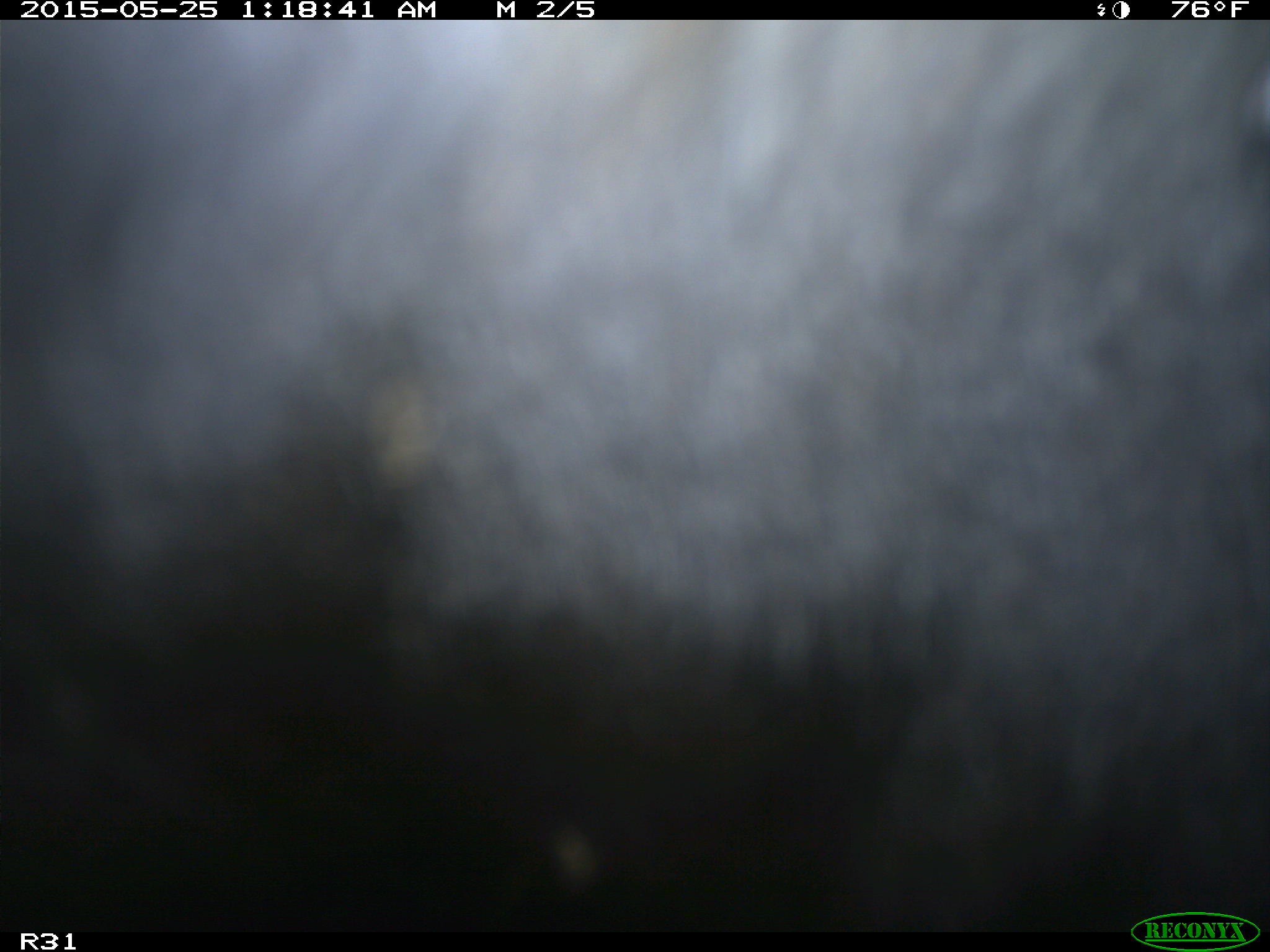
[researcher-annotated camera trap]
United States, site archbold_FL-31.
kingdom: Animalia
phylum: Chordata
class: Mammalia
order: Artiodactyla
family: Bovidae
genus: Bos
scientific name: Bos taurus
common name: domestic cow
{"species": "Bos taurus (domestic cow)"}